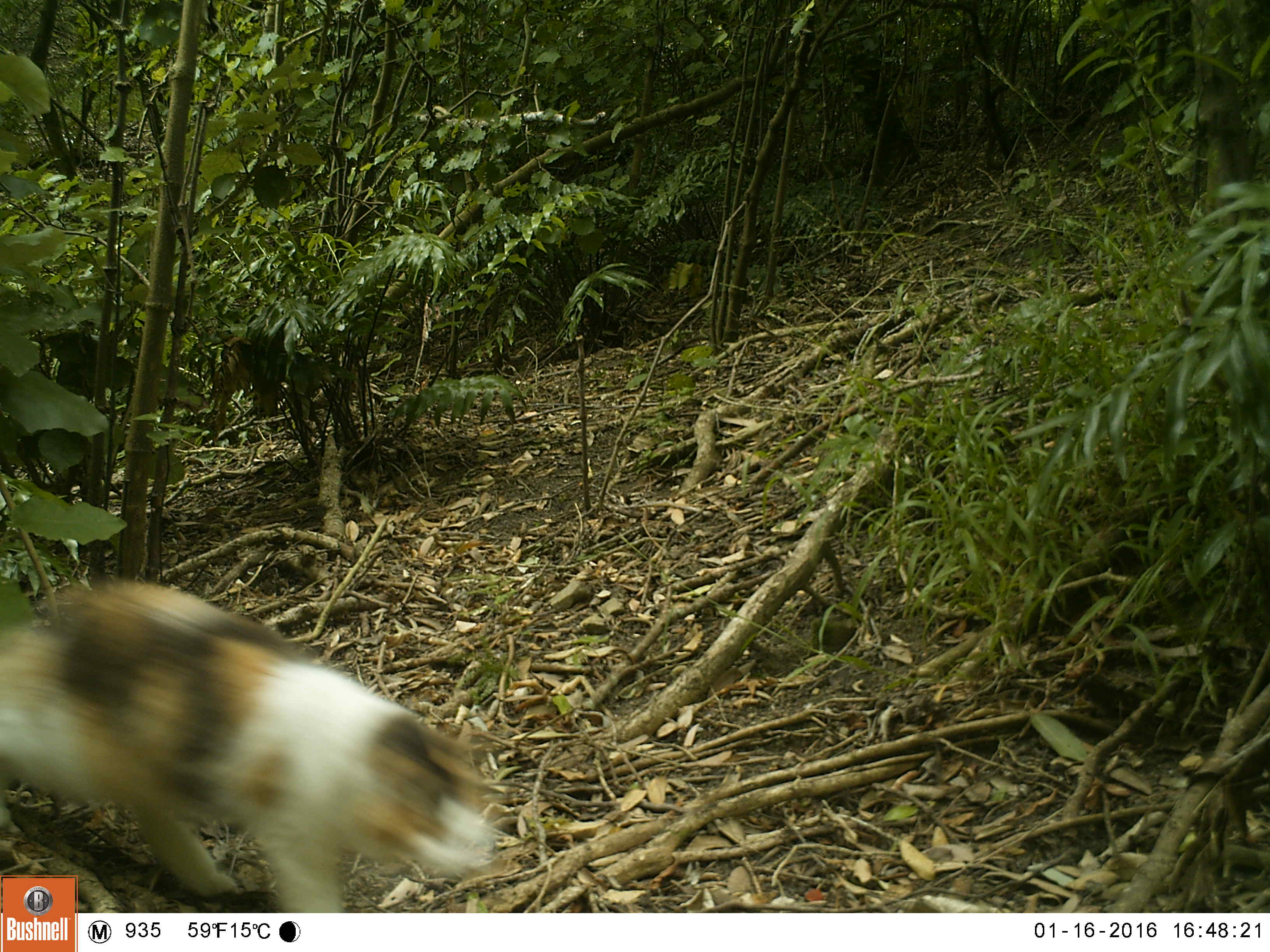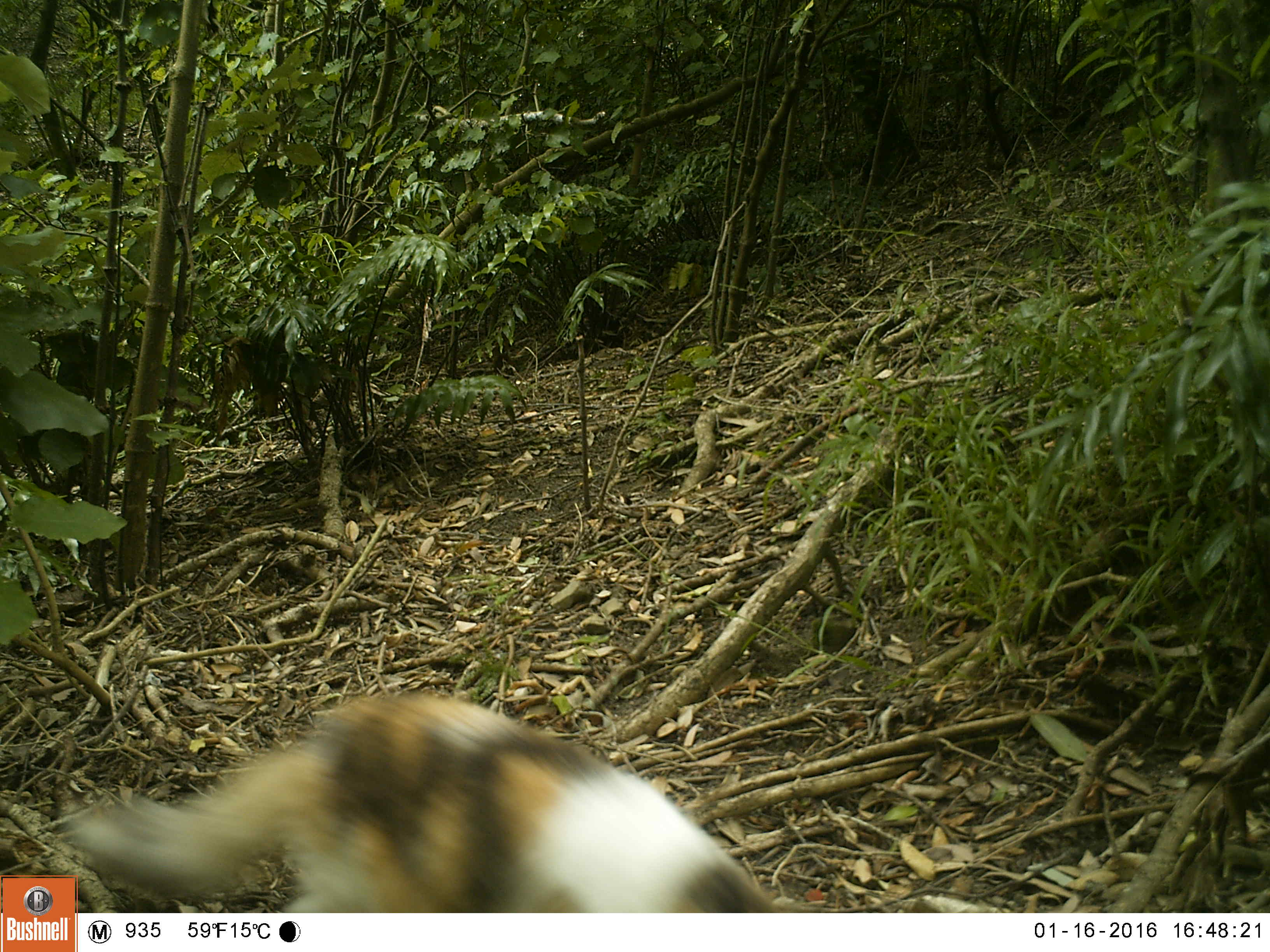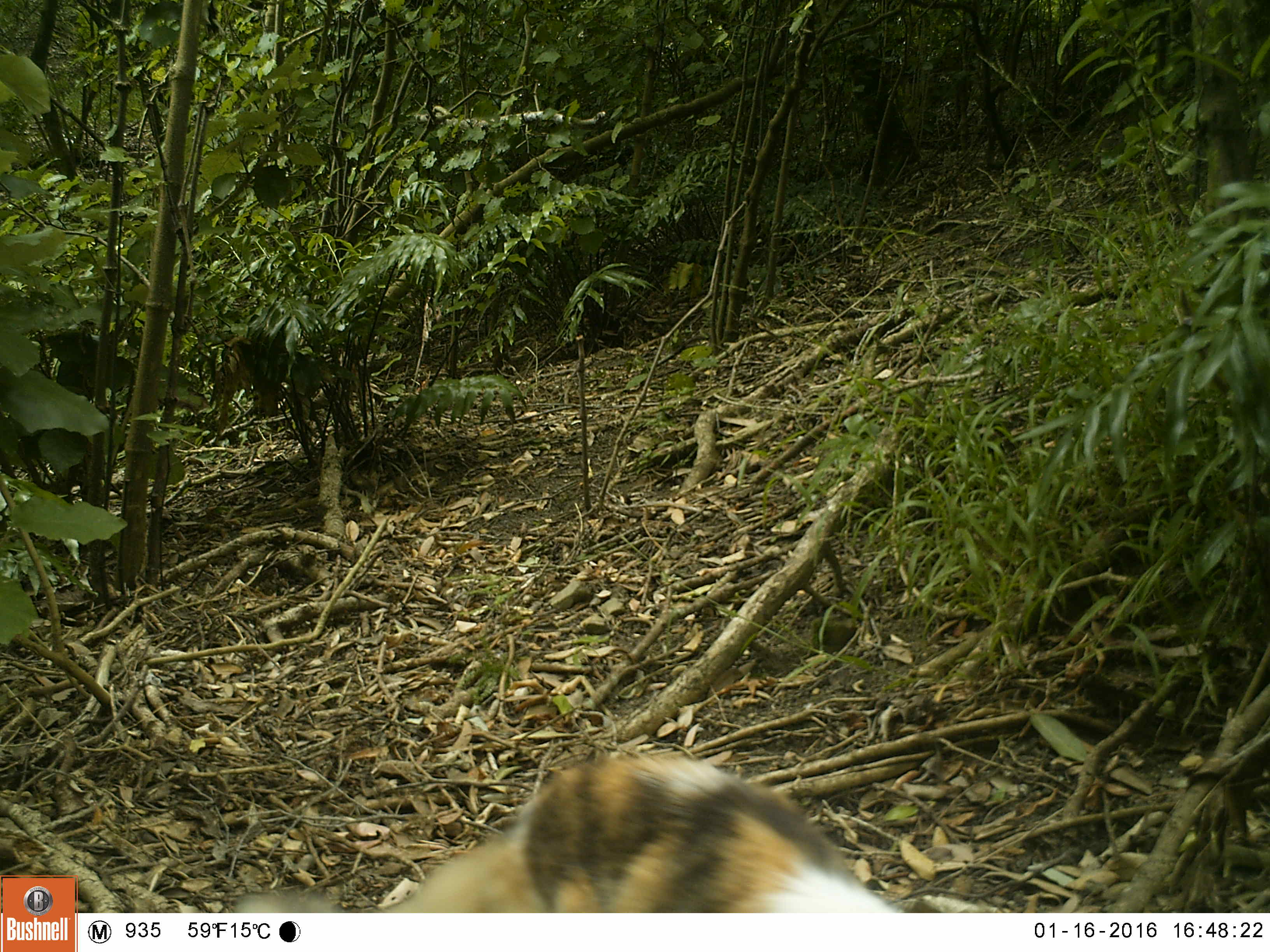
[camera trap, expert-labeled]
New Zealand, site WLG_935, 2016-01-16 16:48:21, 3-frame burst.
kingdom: Animalia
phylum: Chordata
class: Mammalia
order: Carnivora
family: Felidae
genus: Felis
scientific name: Felis catus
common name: domestic cat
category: cat